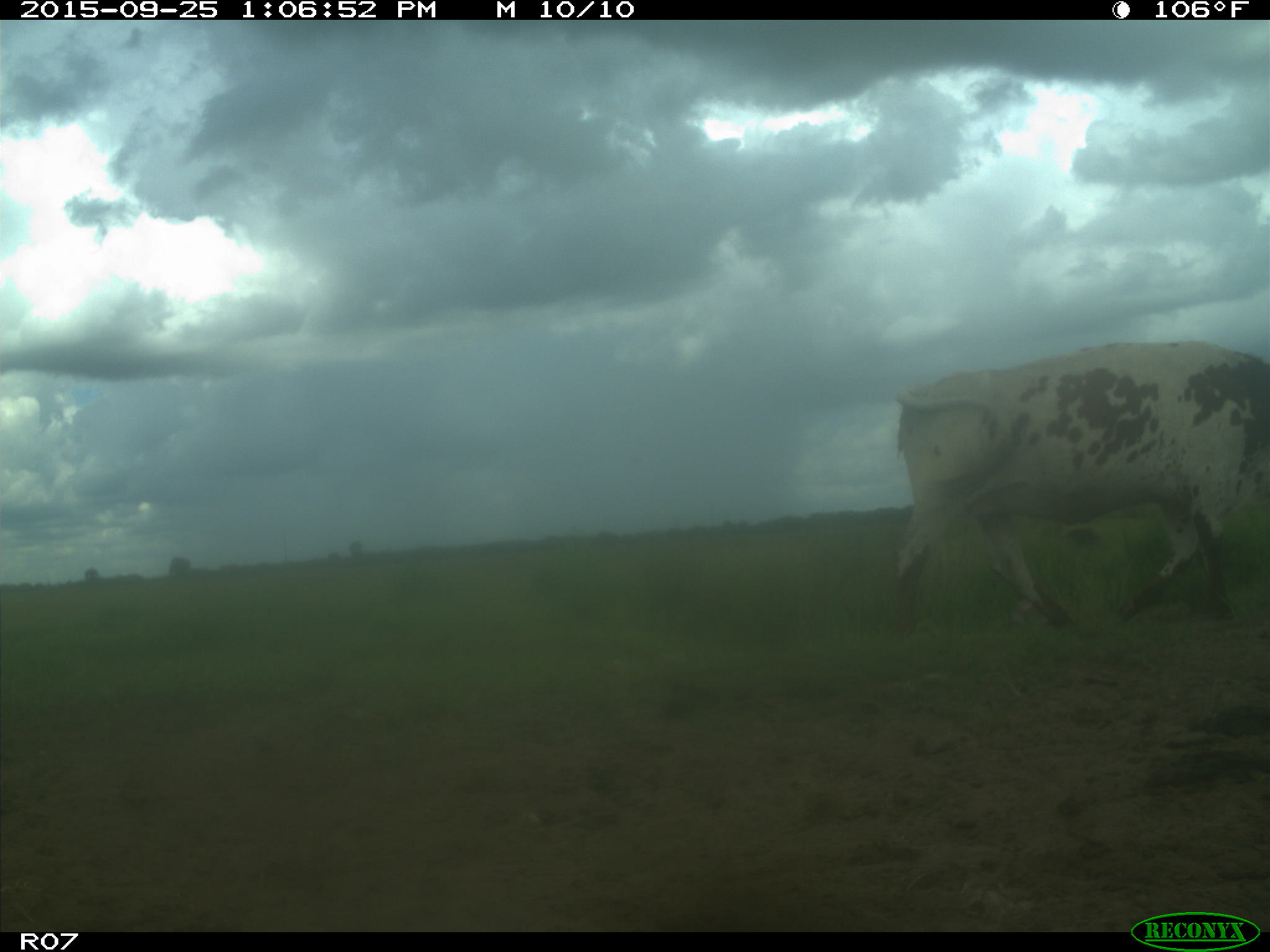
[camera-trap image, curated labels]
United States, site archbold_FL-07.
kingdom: Animalia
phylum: Chordata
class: Mammalia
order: Artiodactyla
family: Bovidae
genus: Bos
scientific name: Bos taurus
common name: domestic cow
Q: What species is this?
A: Bos taurus (domestic cow).